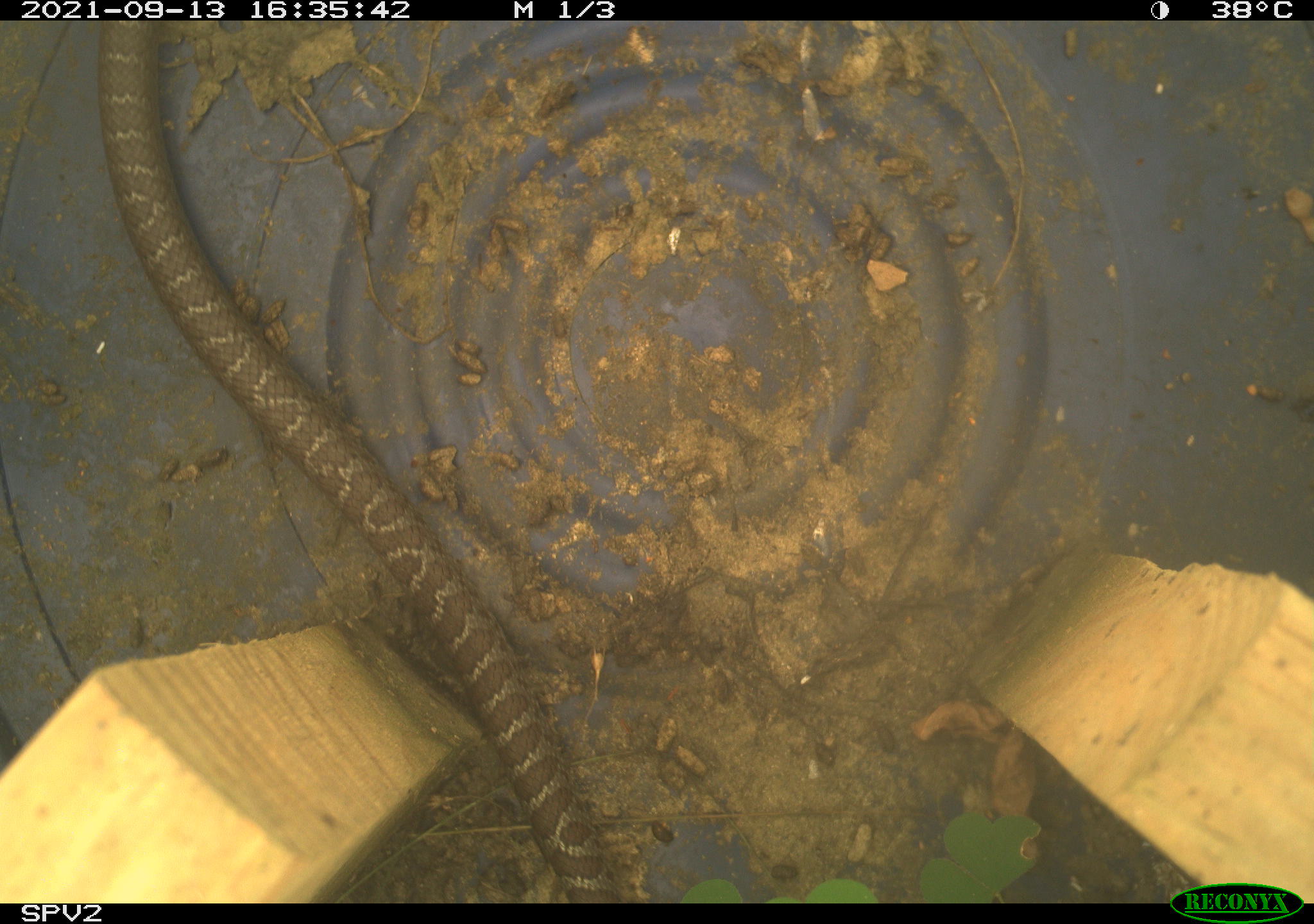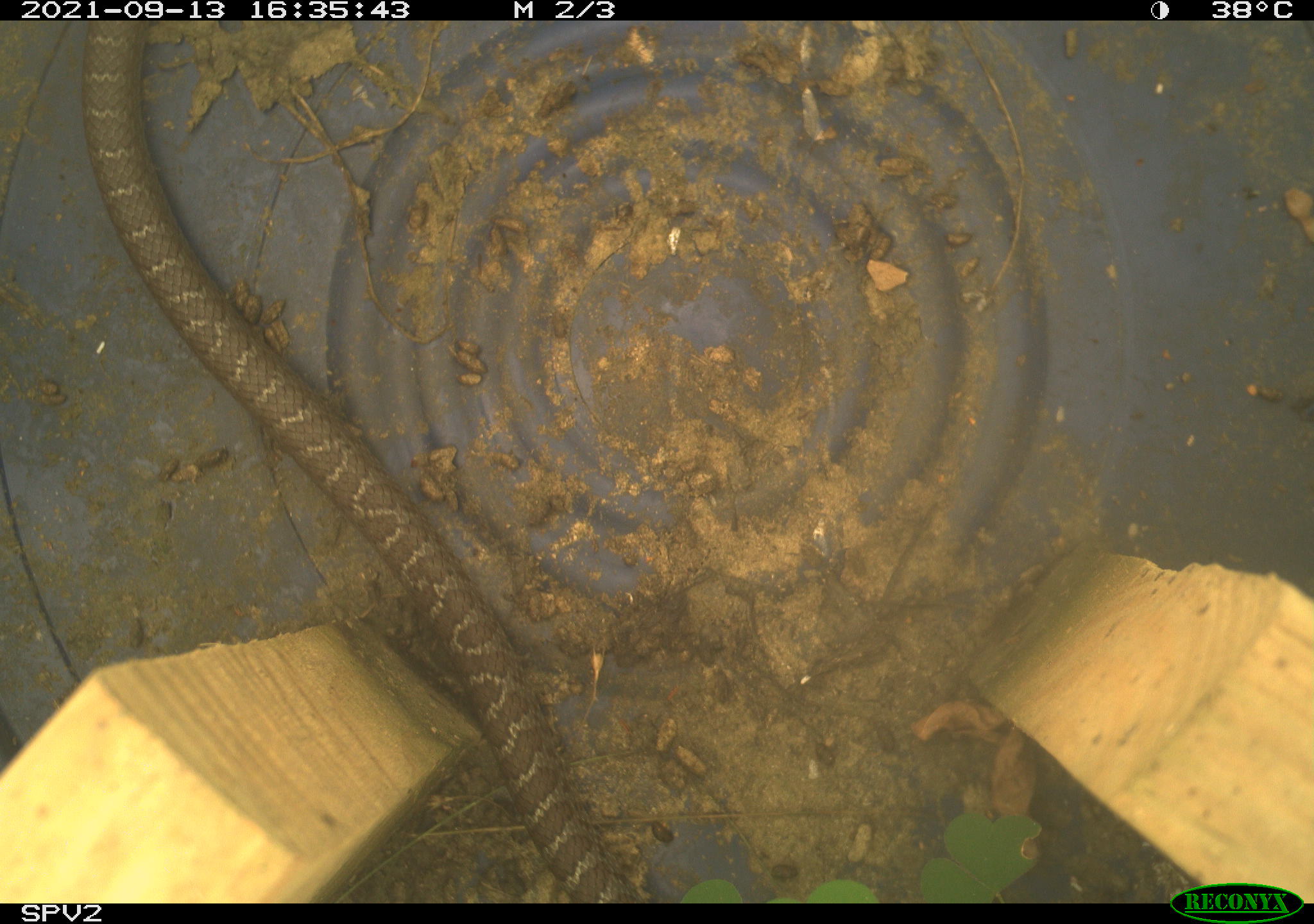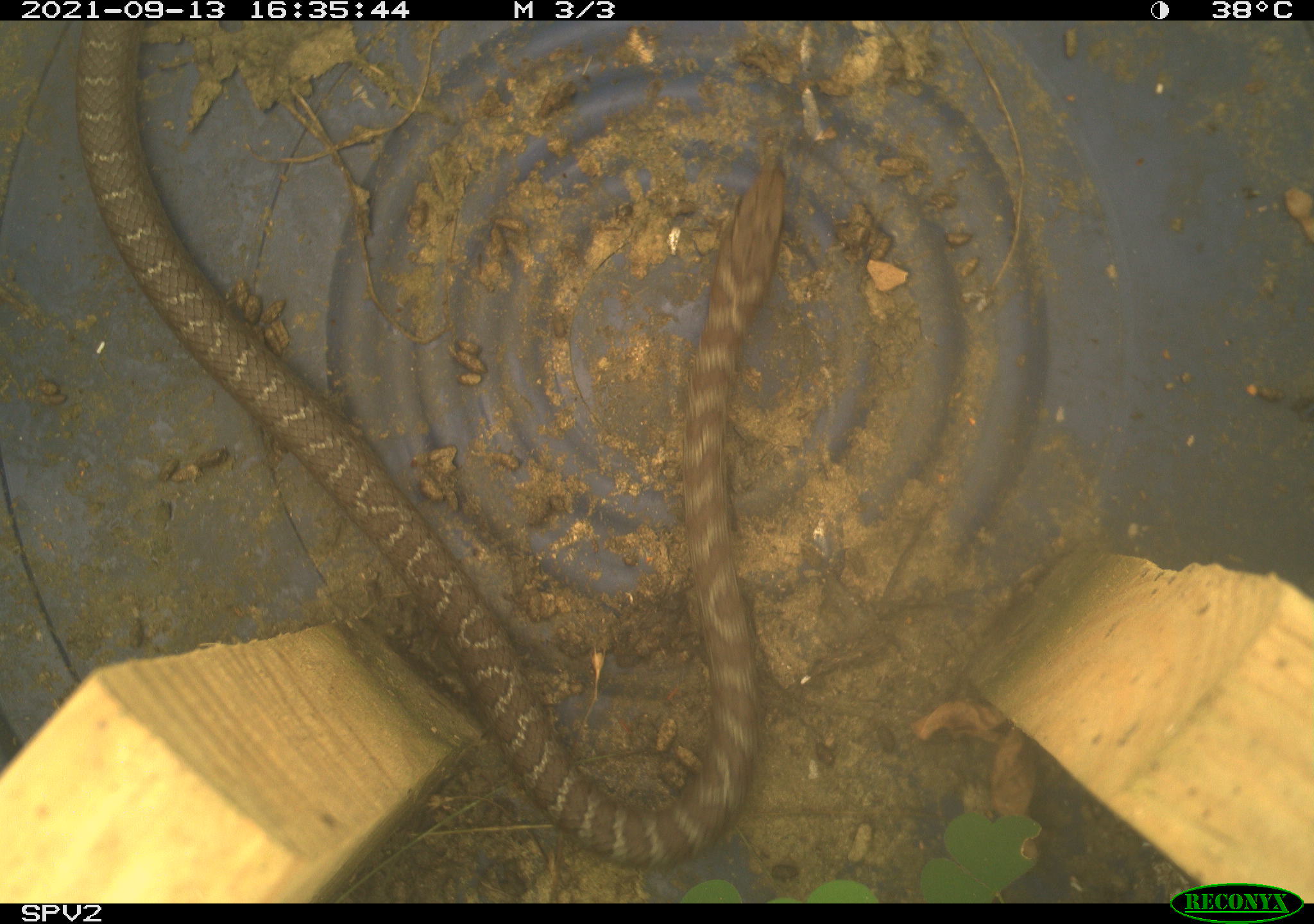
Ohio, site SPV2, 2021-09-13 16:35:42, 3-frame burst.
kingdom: Animalia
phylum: Chordata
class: Reptilia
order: Squamata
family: Colubridae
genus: Coluber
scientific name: Coluber constrictor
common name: eastern racer snake